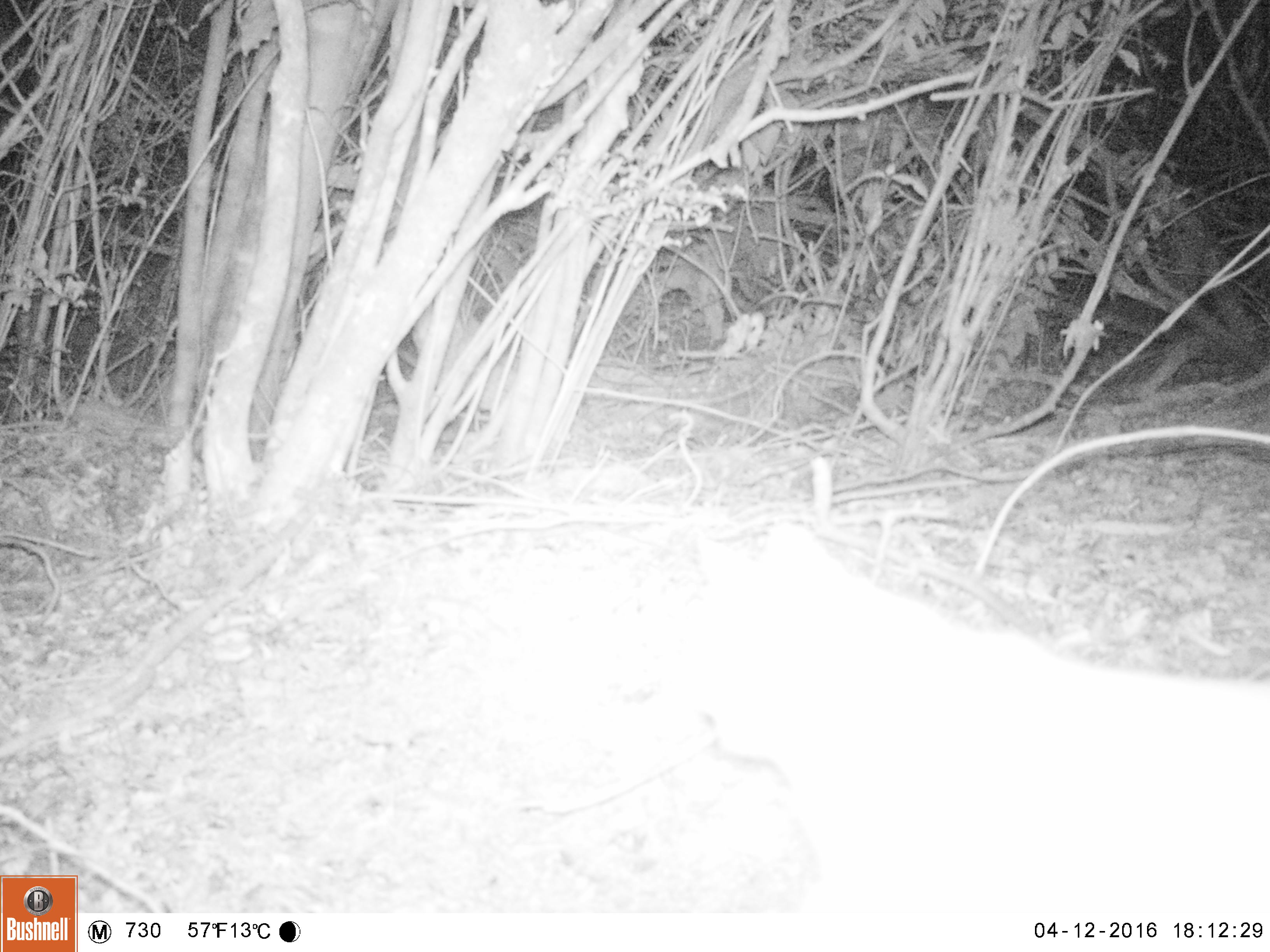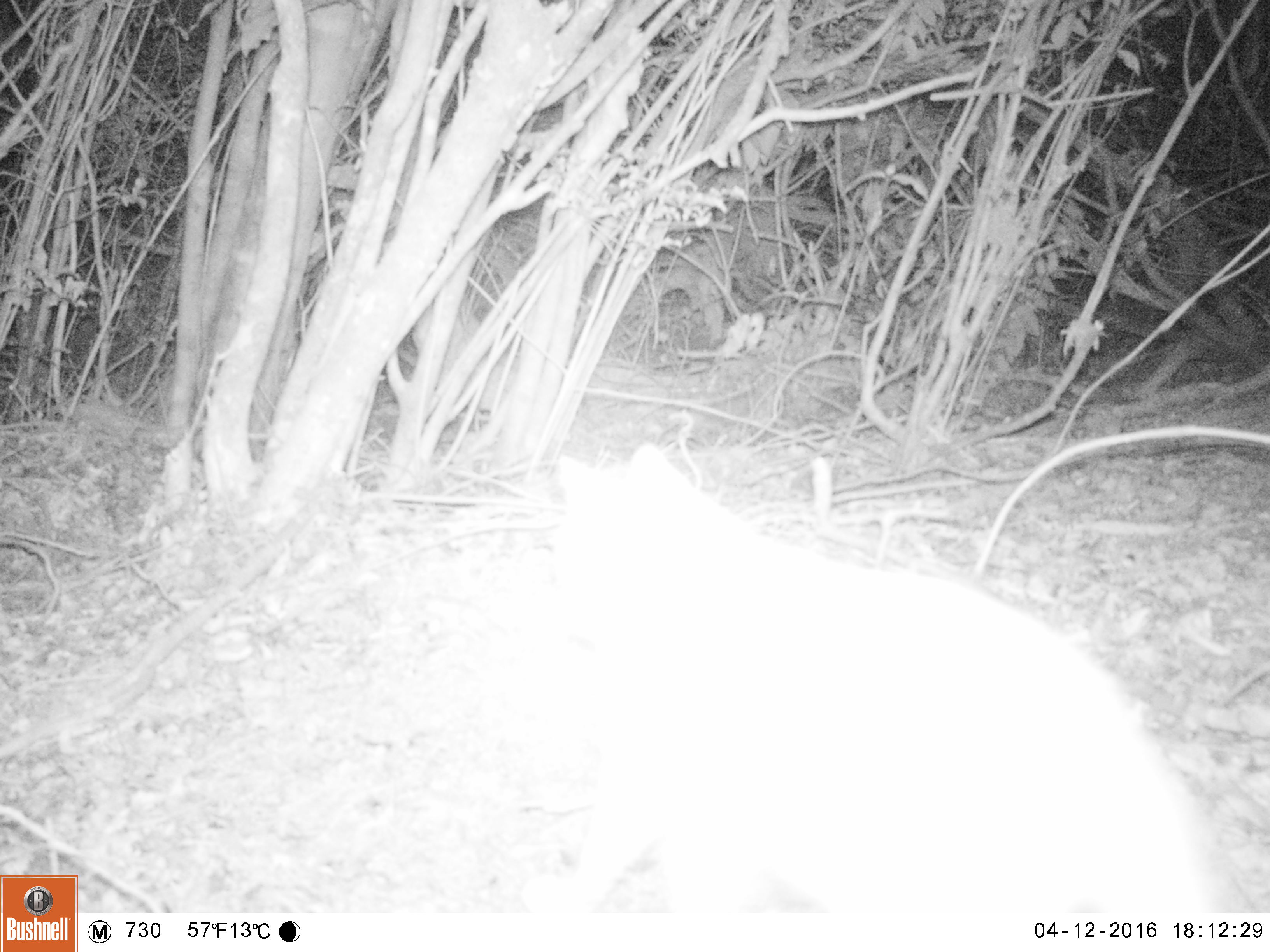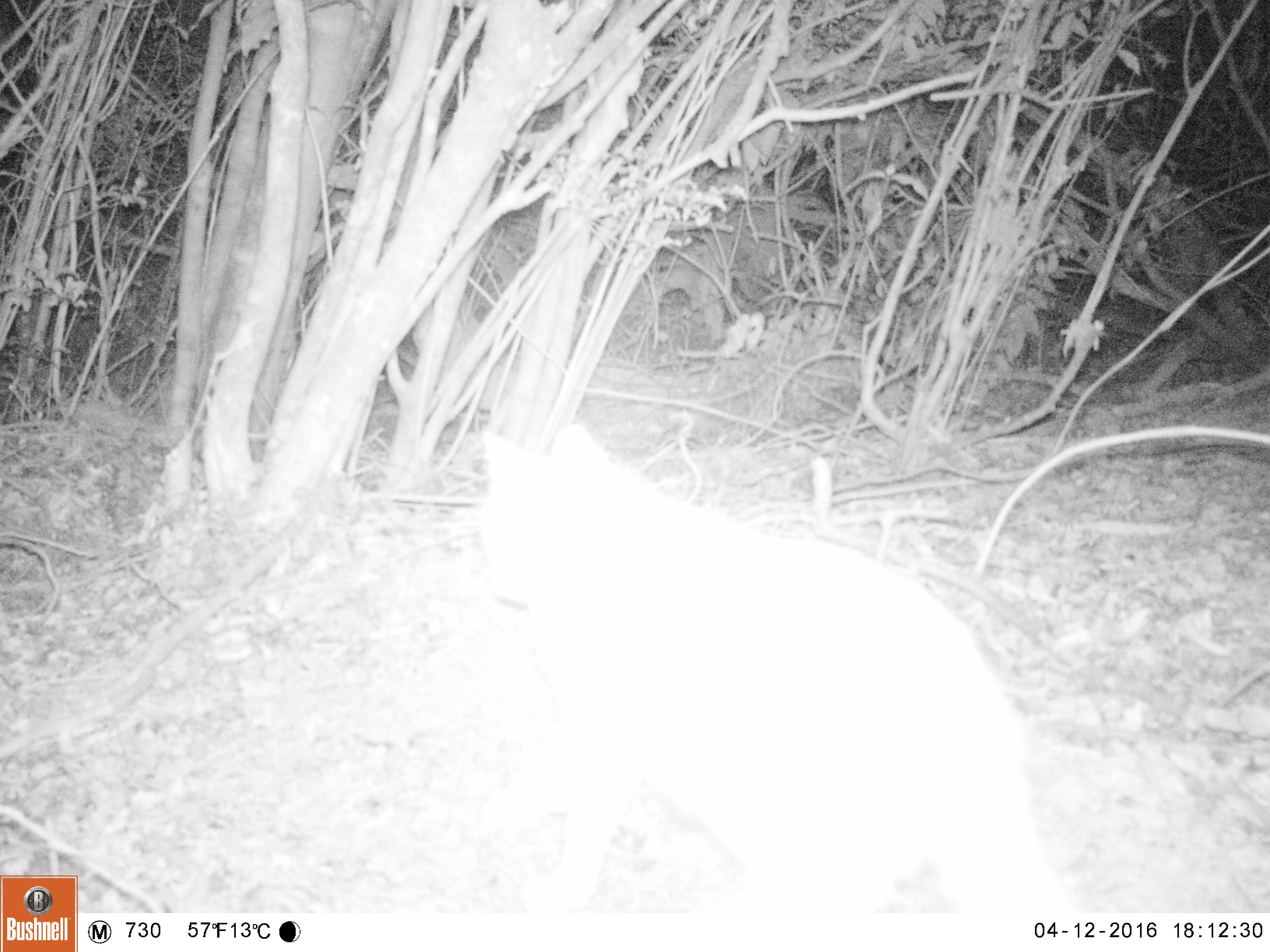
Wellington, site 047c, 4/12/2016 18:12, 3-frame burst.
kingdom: Animalia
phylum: Chordata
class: Mammalia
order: Carnivora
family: Felidae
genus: Felis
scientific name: Felis catus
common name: cat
Cat (Felis catus).